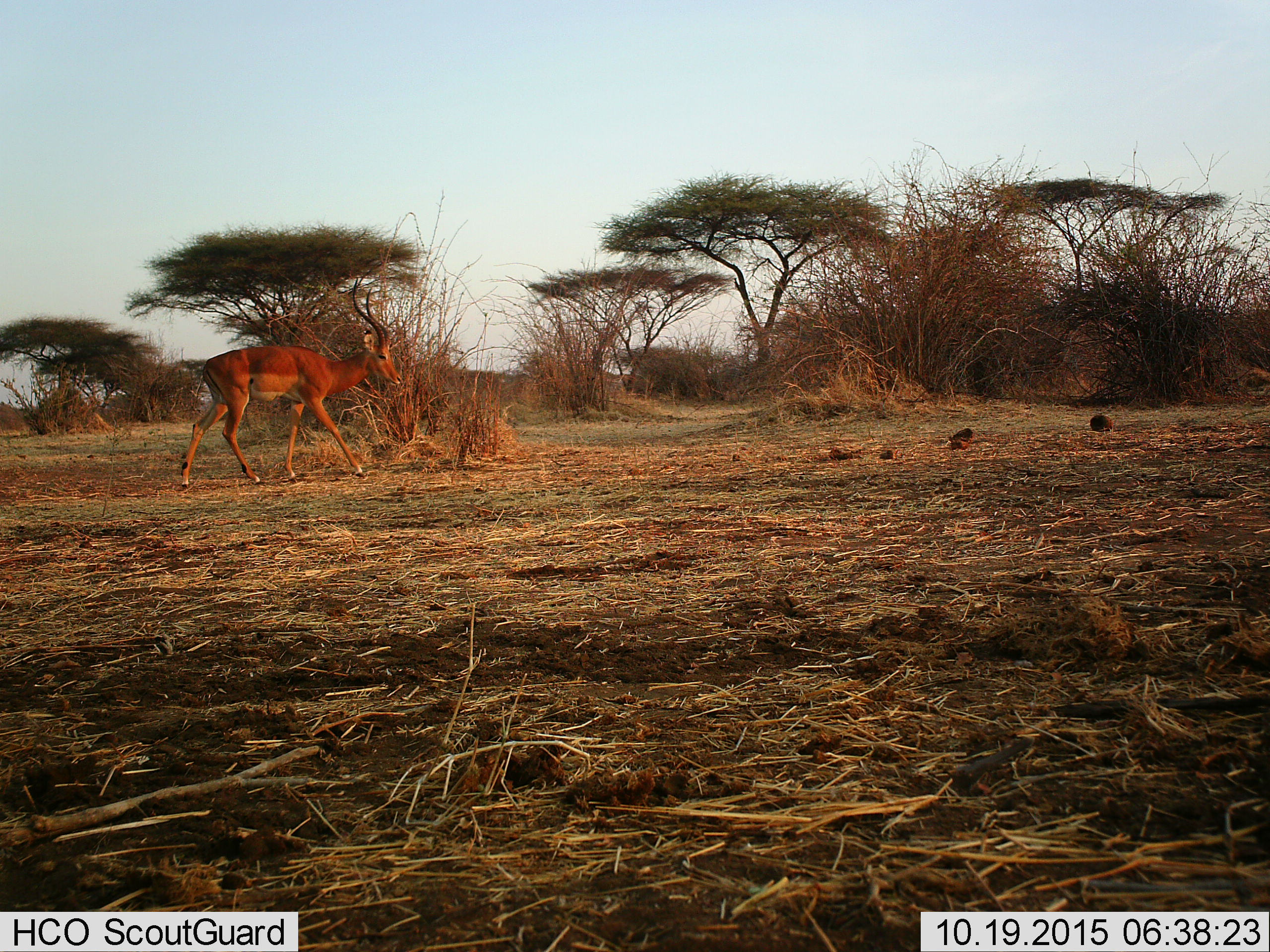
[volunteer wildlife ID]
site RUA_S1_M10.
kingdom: Animalia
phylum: Chordata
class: Mammalia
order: Artiodactyla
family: Bovidae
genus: Aepyceros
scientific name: Aepyceros melampus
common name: impala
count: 1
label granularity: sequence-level